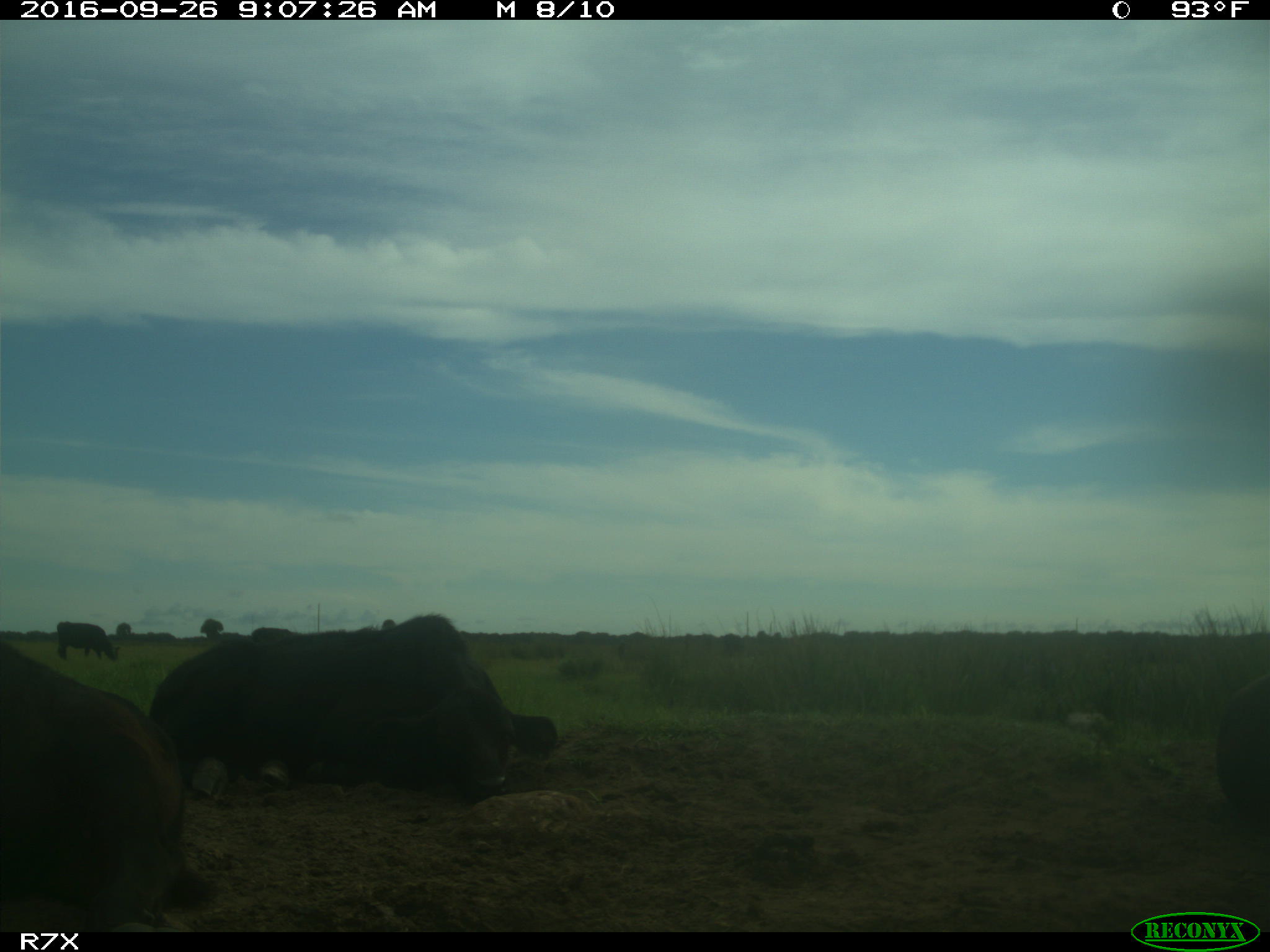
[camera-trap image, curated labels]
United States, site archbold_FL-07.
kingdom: Animalia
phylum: Chordata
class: Mammalia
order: Artiodactyla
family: Bovidae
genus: Bos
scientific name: Bos taurus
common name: domestic cow